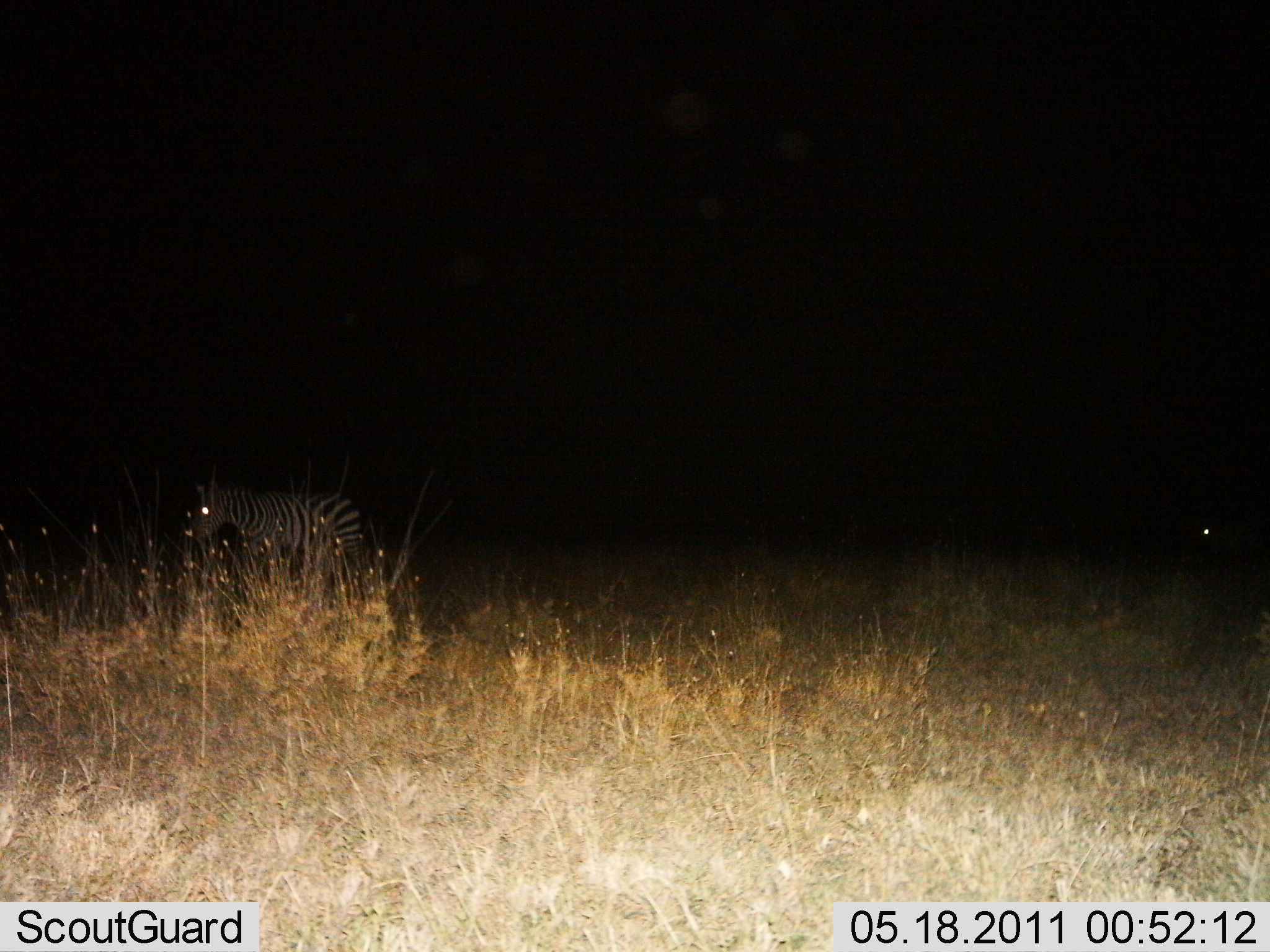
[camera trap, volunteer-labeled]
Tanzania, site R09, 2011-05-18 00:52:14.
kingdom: Animalia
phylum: Chordata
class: Mammalia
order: Perissodactyla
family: Equidae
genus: Equus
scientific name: Equus quagga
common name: plains zebra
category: zebra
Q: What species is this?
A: Zebra (plains zebra) (Equus quagga).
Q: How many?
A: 1.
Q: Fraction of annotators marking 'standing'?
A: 45%.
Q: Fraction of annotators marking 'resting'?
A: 0%.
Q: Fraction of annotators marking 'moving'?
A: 55%.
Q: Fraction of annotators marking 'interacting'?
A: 0%.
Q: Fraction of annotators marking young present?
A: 0%.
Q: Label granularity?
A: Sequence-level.